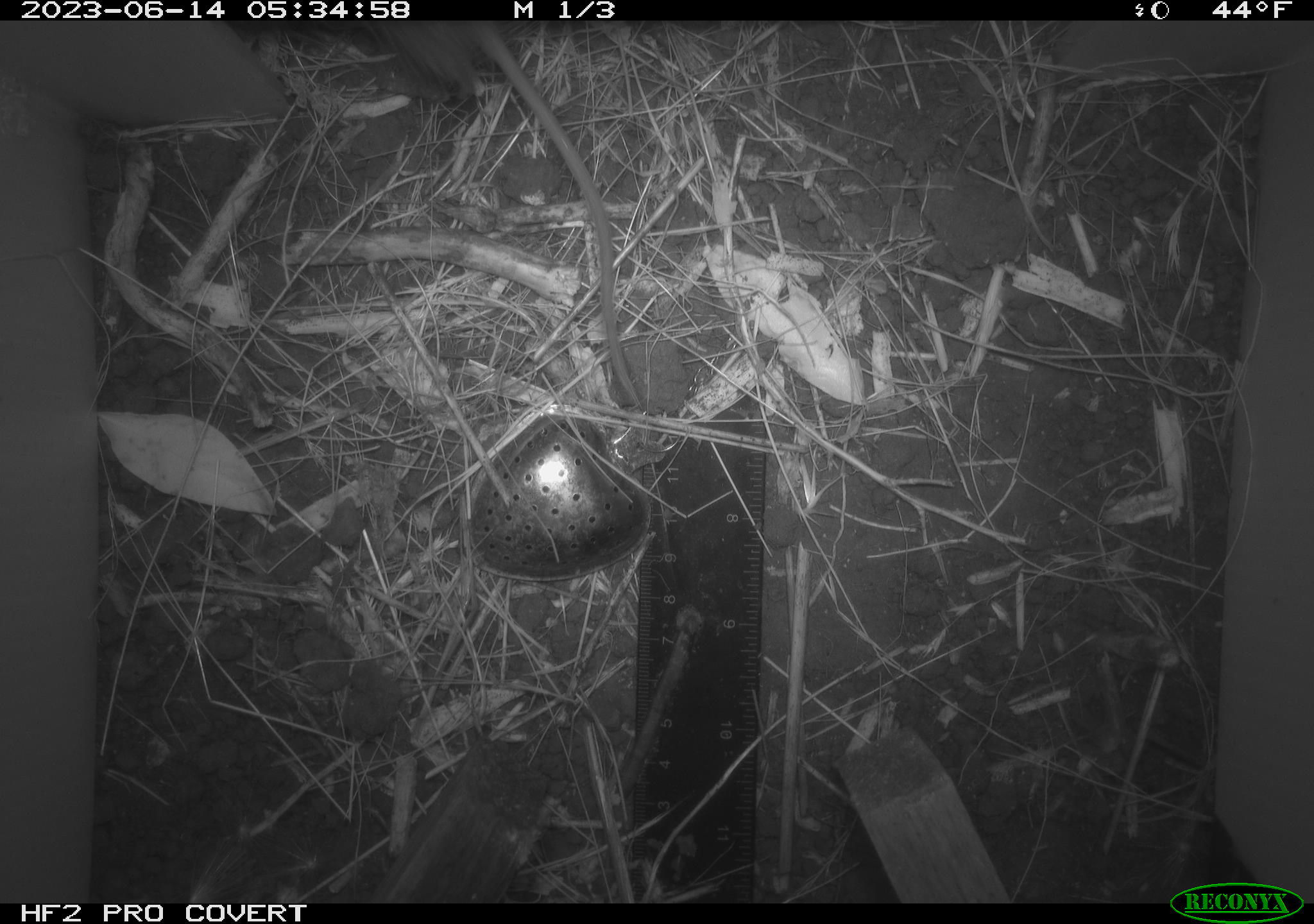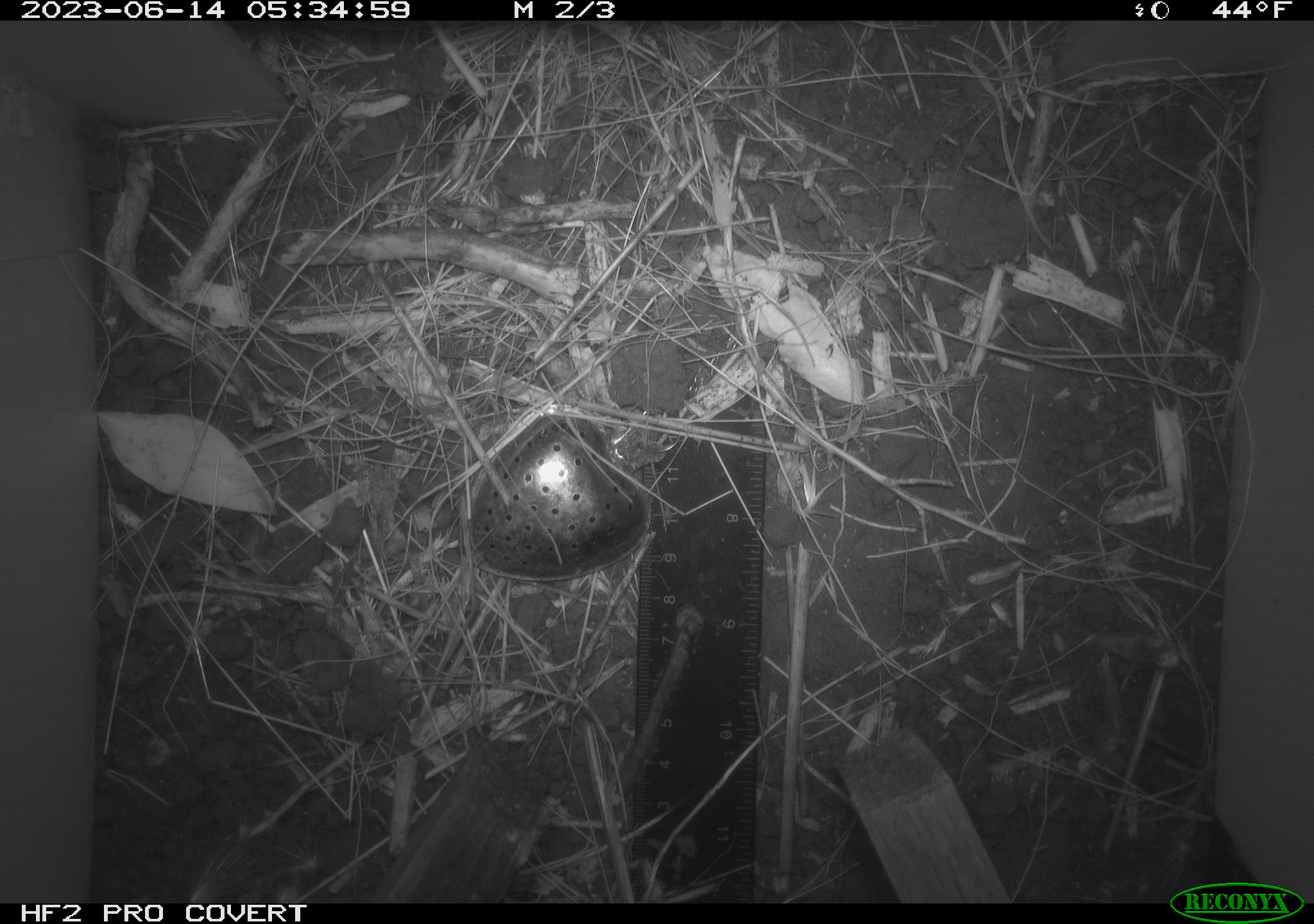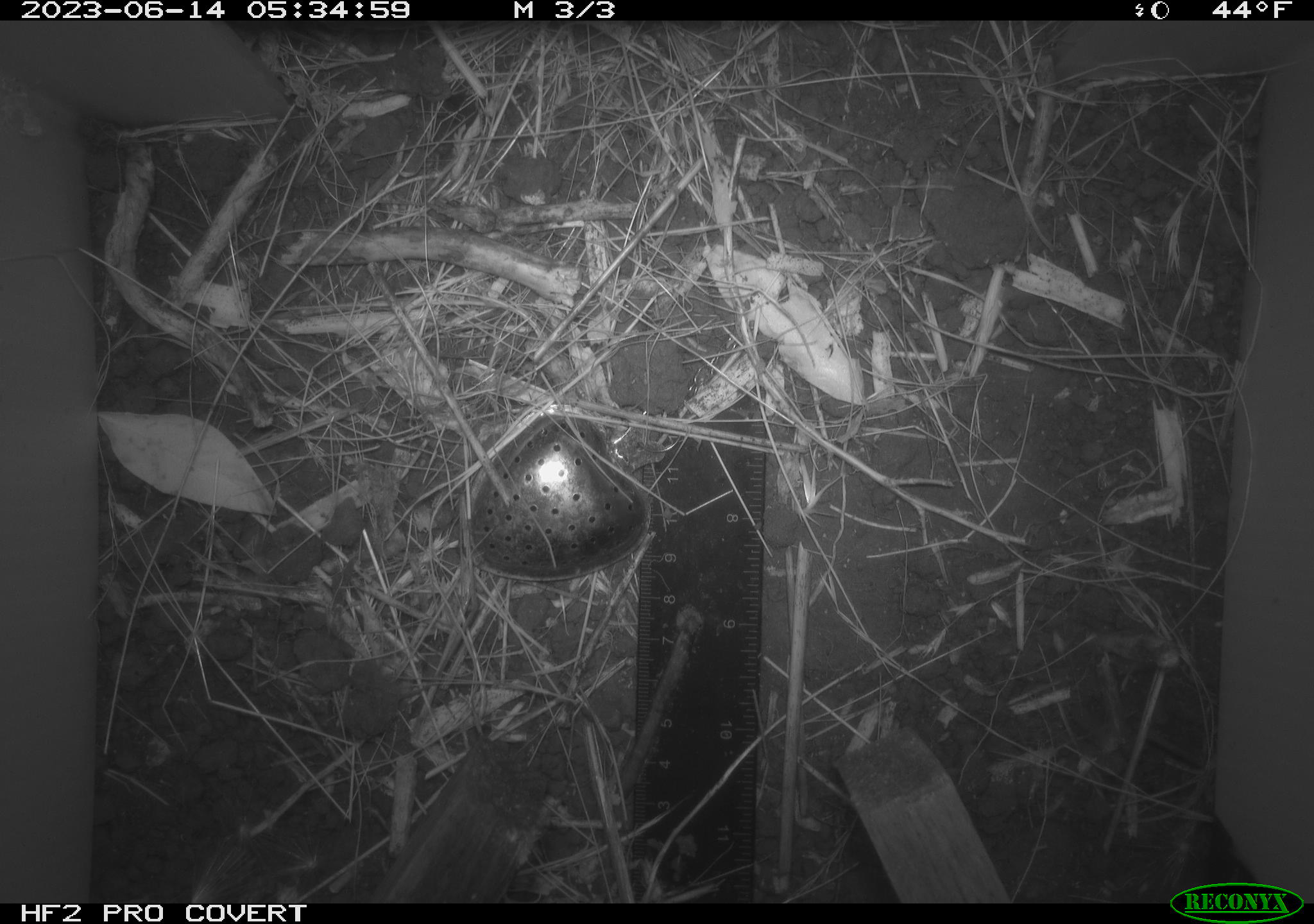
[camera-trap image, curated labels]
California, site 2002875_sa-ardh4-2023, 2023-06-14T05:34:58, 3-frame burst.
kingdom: Animalia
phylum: Chordata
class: Mammalia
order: Rodentia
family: Cricetidae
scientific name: Arvicolinae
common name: voles, lemmings, and muskrats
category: arvicolinae subfamily